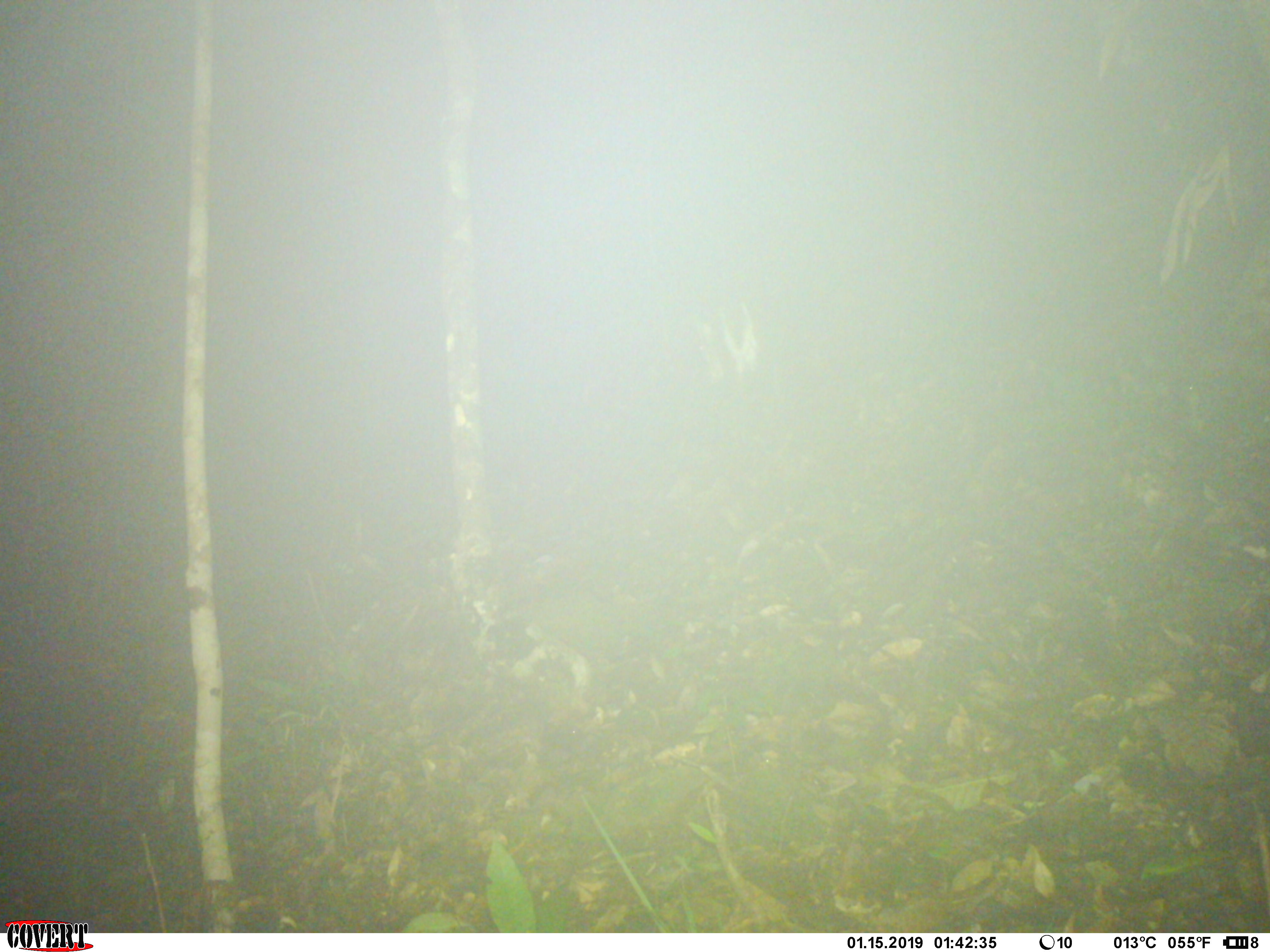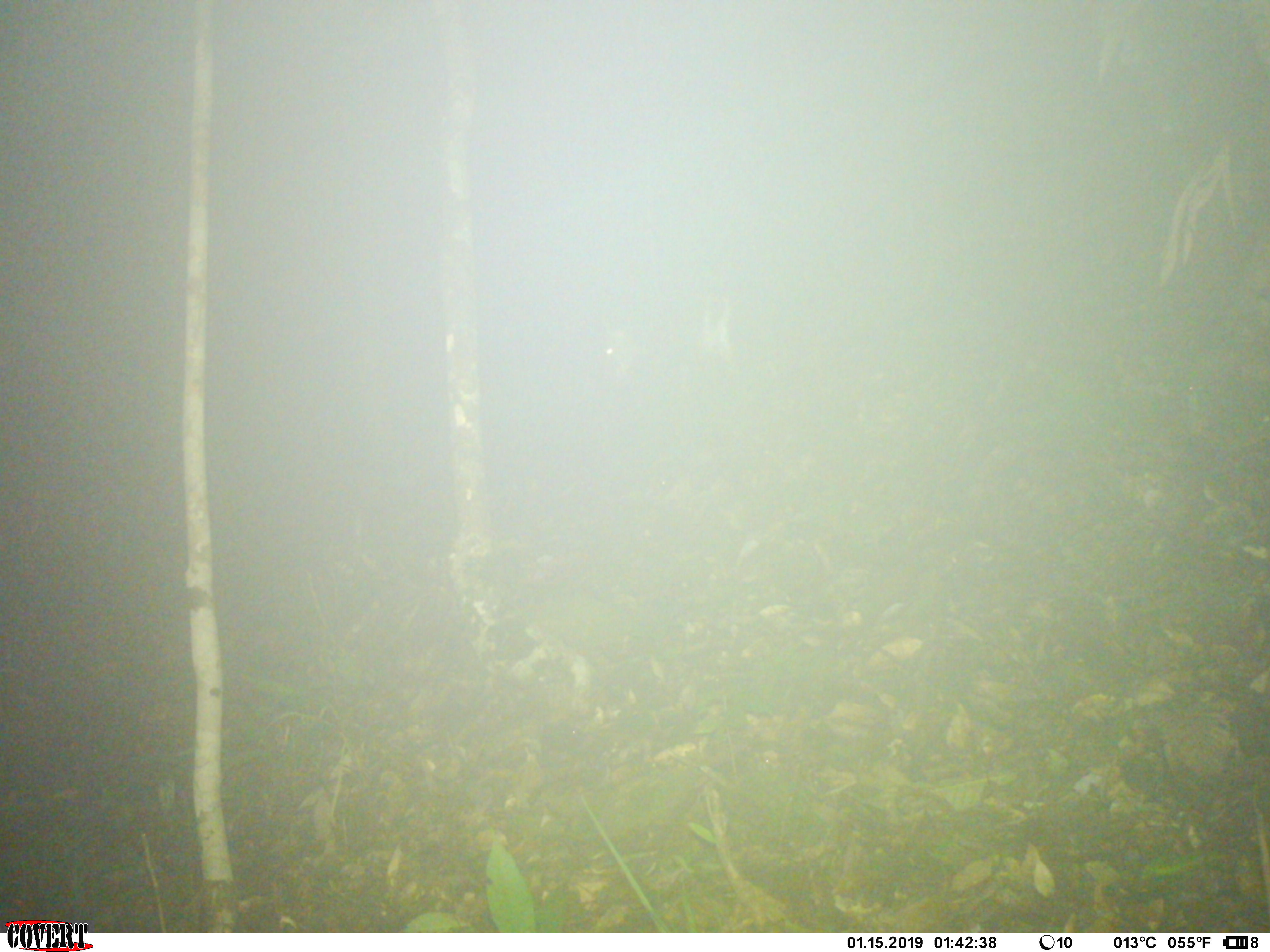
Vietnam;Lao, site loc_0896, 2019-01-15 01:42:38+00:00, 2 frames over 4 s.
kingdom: Animalia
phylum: Chordata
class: Mammalia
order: Artiodactyla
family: Cervidae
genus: Muntiacus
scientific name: Muntiacus rooseveltorum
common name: roosevelt's muntjac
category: roosevelts muntjac group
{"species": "roosevelts muntjac group (roosevelt's muntjac) (Muntiacus rooseveltorum)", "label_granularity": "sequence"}